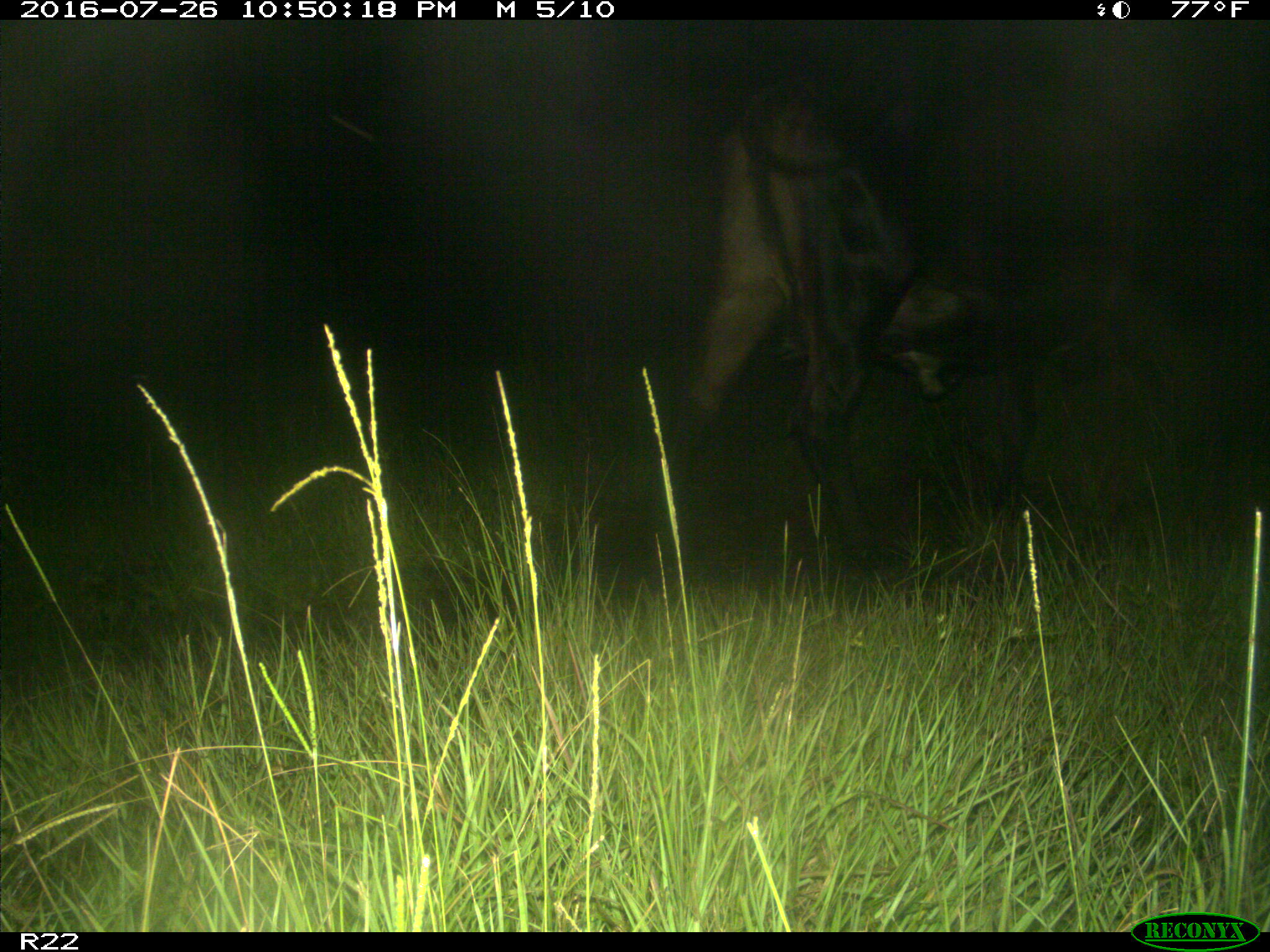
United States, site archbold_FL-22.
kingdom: Animalia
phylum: Chordata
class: Mammalia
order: Artiodactyla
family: Bovidae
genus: Bos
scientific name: Bos taurus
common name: domestic cow